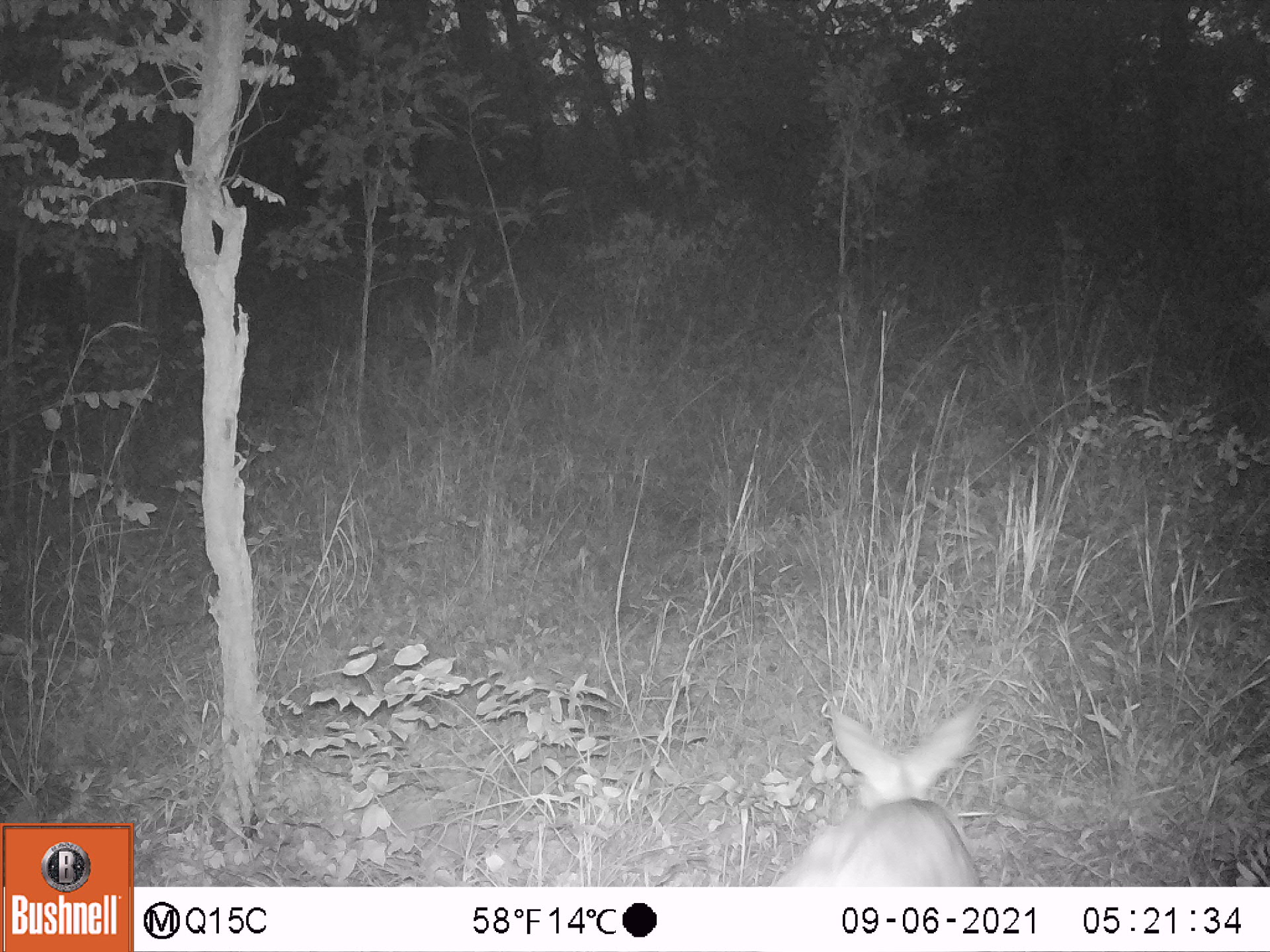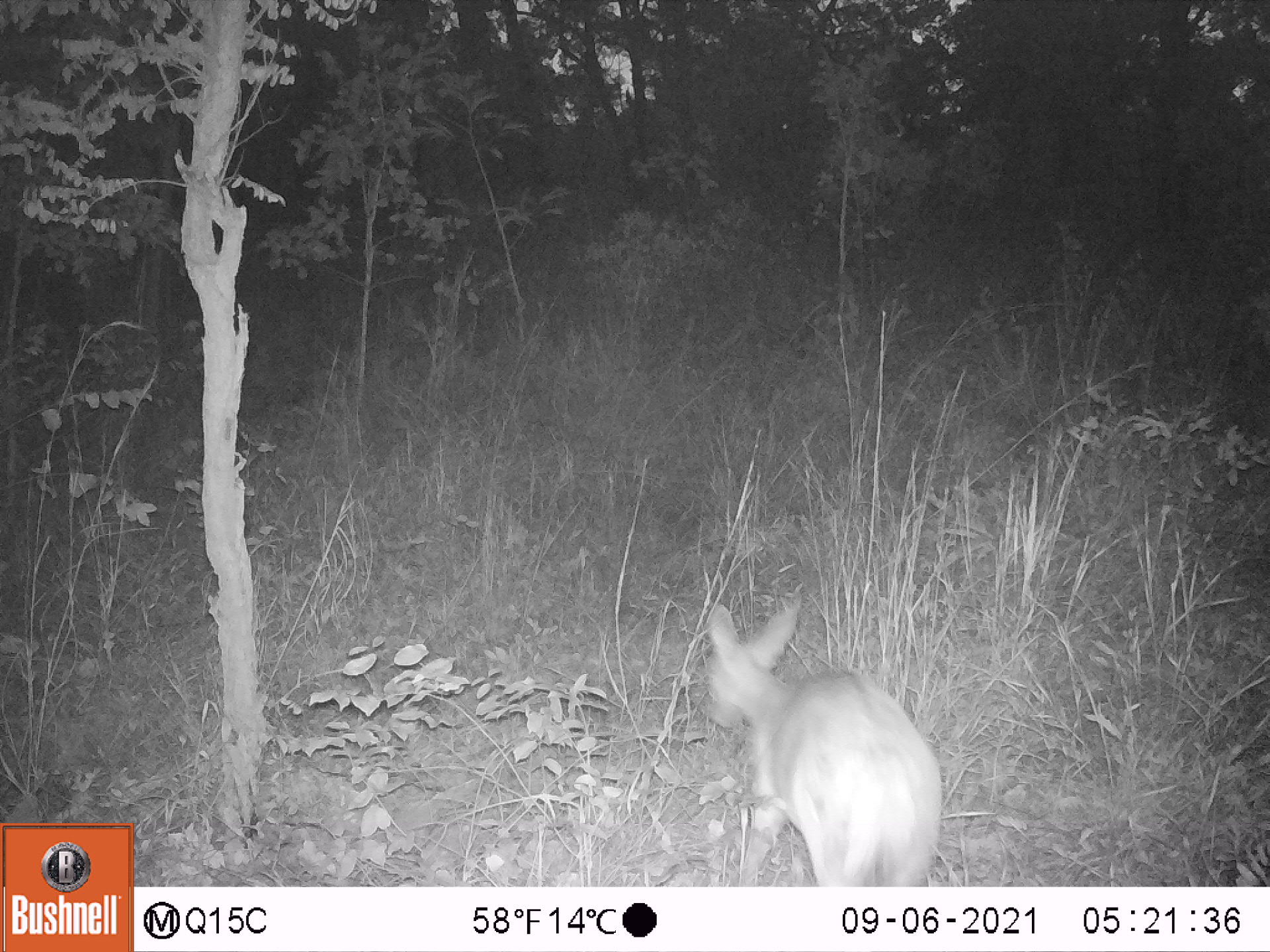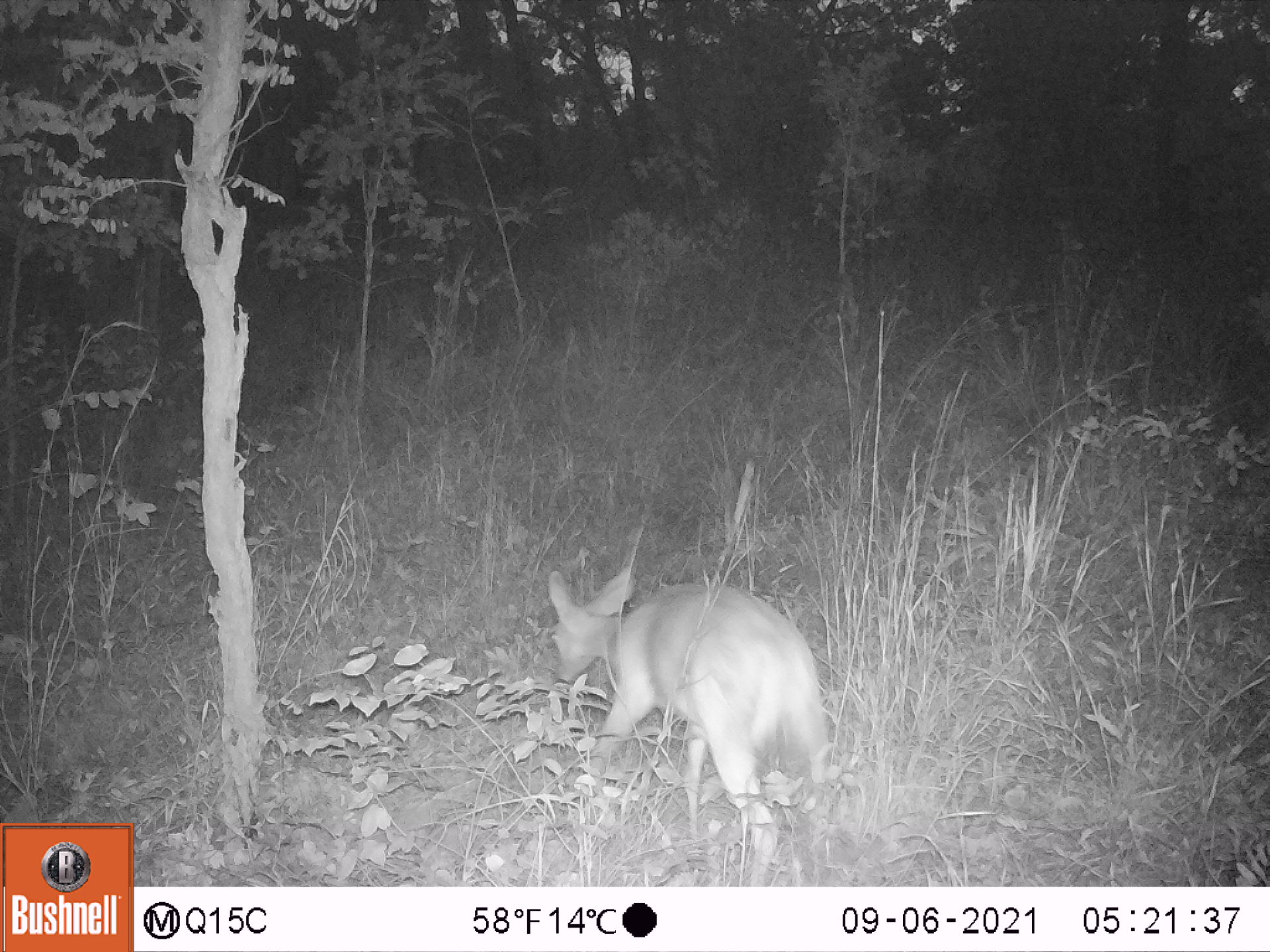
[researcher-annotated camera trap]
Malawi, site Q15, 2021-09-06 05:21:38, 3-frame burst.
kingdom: Animalia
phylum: Chordata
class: Mammalia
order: Artiodactyla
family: Bovidae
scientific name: Antilopinae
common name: small antelope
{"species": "small antelope (Antilopinae)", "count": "1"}